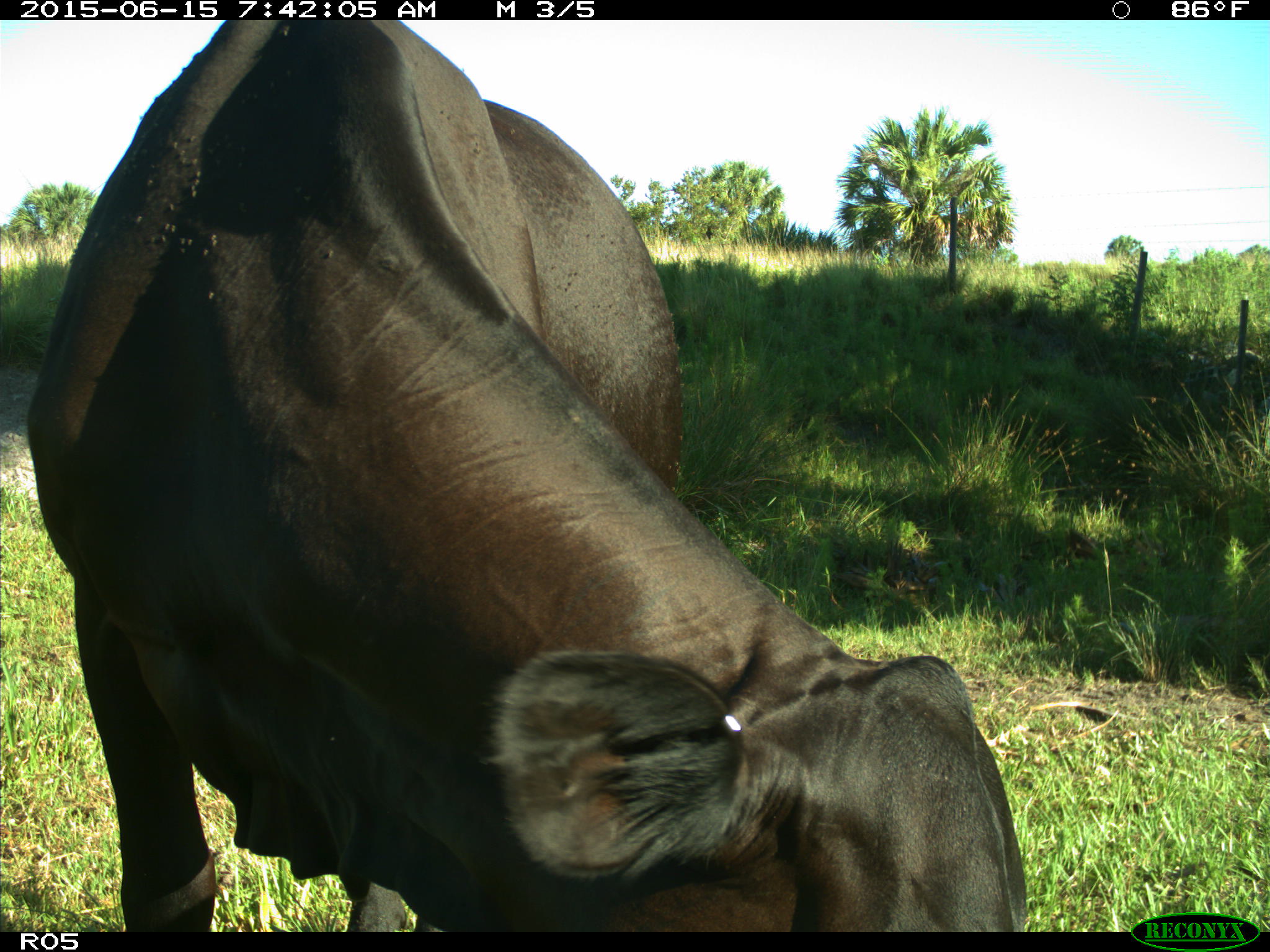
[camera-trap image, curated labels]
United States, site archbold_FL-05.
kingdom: Animalia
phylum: Chordata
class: Mammalia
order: Artiodactyla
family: Bovidae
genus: Bos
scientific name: Bos taurus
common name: domestic cow